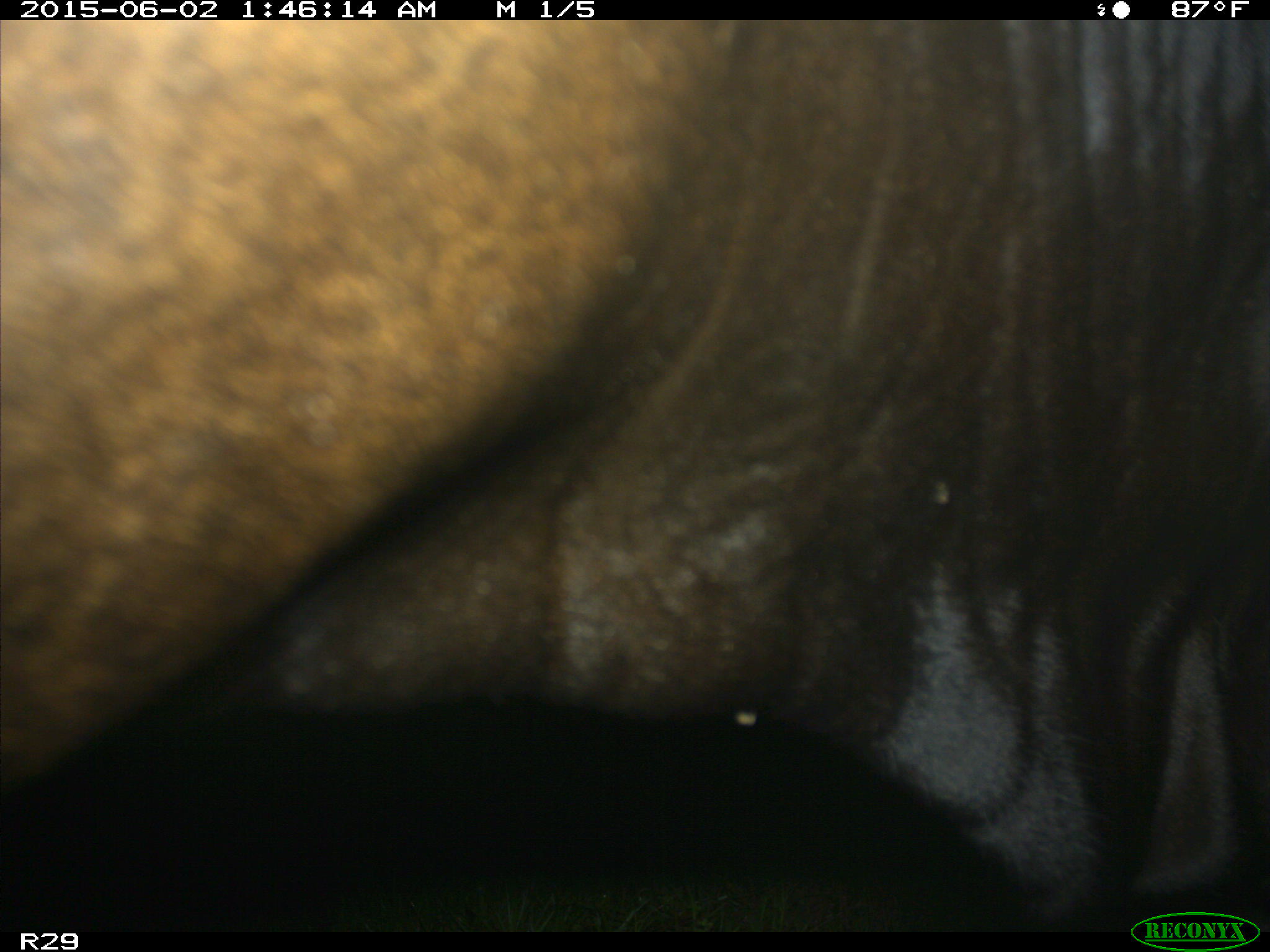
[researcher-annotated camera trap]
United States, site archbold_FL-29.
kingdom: Animalia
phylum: Chordata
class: Mammalia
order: Artiodactyla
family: Bovidae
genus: Bos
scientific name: Bos taurus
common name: domestic cow